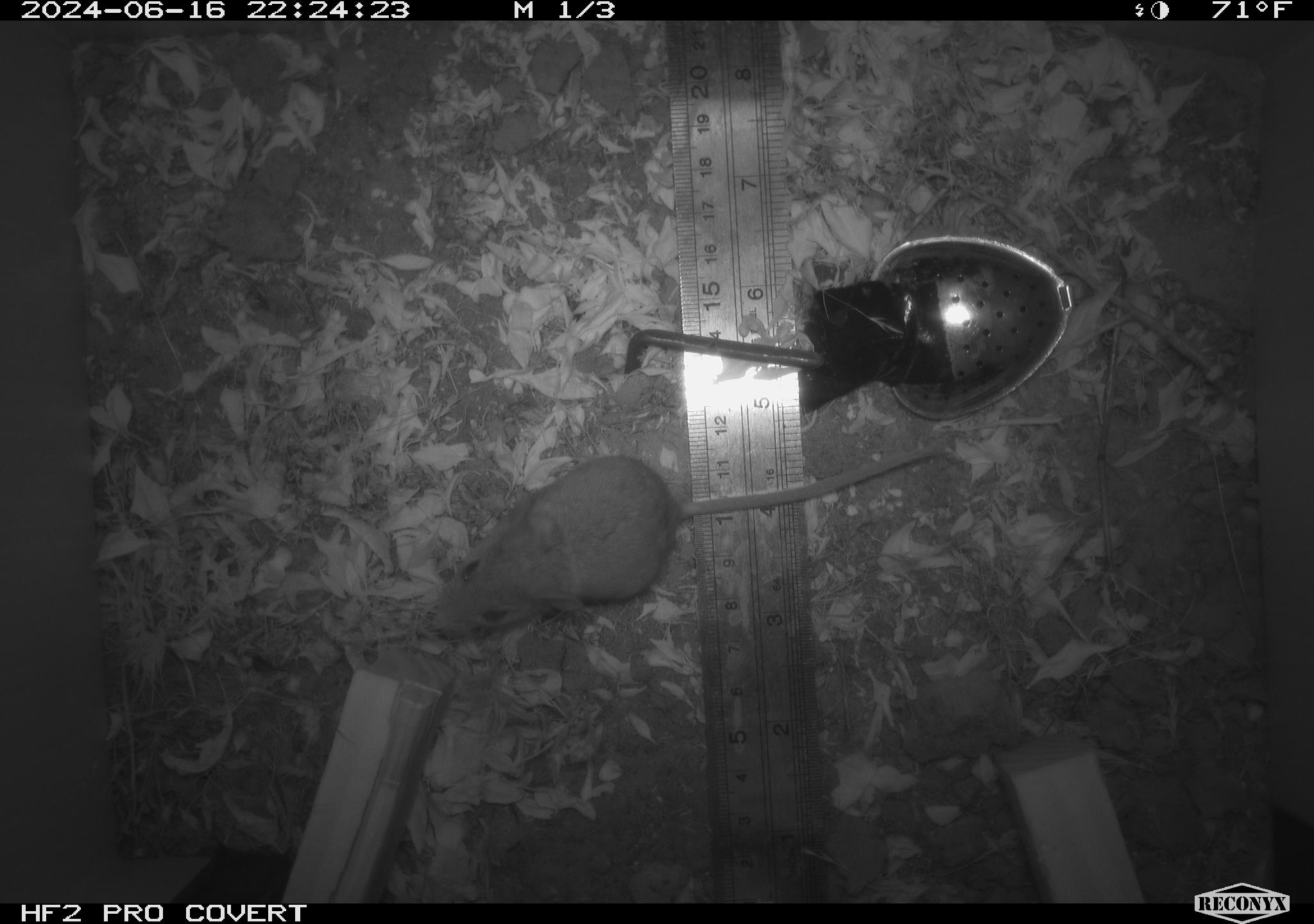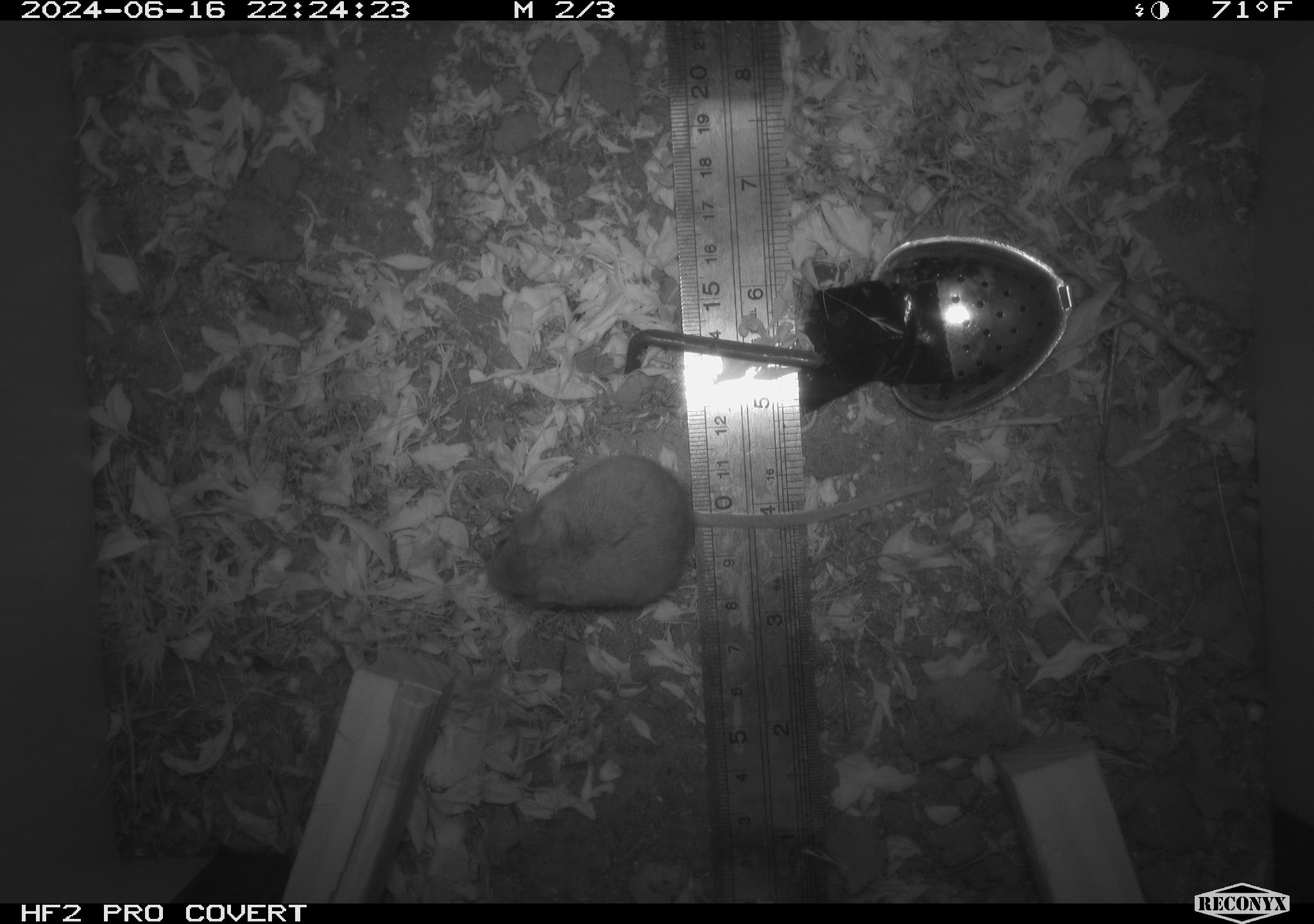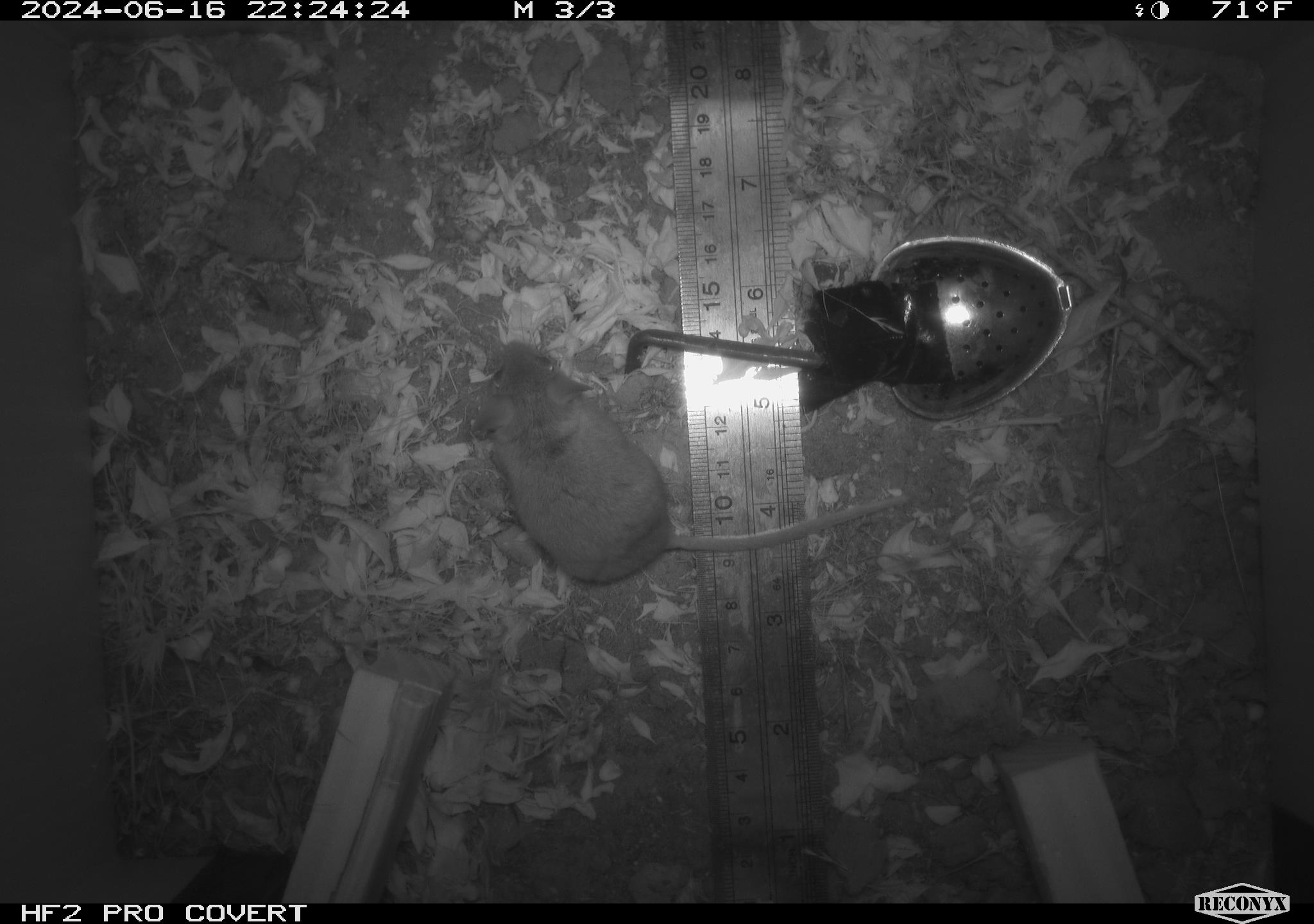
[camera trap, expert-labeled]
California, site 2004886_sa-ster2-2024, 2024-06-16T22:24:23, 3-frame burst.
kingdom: Animalia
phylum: Chordata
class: Mammalia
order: Rodentia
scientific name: Rodentia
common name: mouse species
Mouse species (Rodentia).